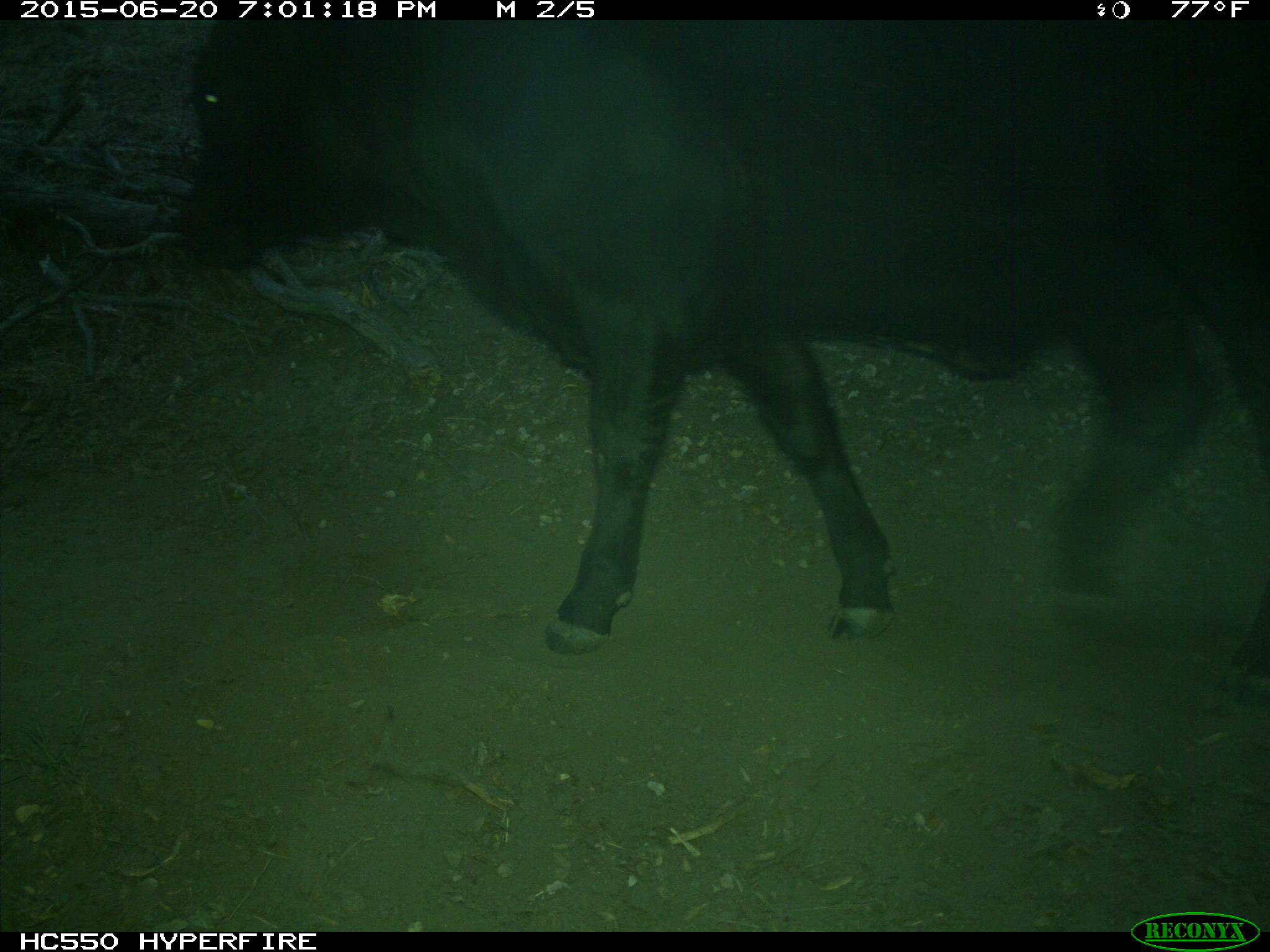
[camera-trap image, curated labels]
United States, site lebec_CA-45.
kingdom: Animalia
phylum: Chordata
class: Mammalia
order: Artiodactyla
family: Bovidae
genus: Bos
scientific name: Bos taurus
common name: domestic cow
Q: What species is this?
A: Bos taurus (domestic cow).